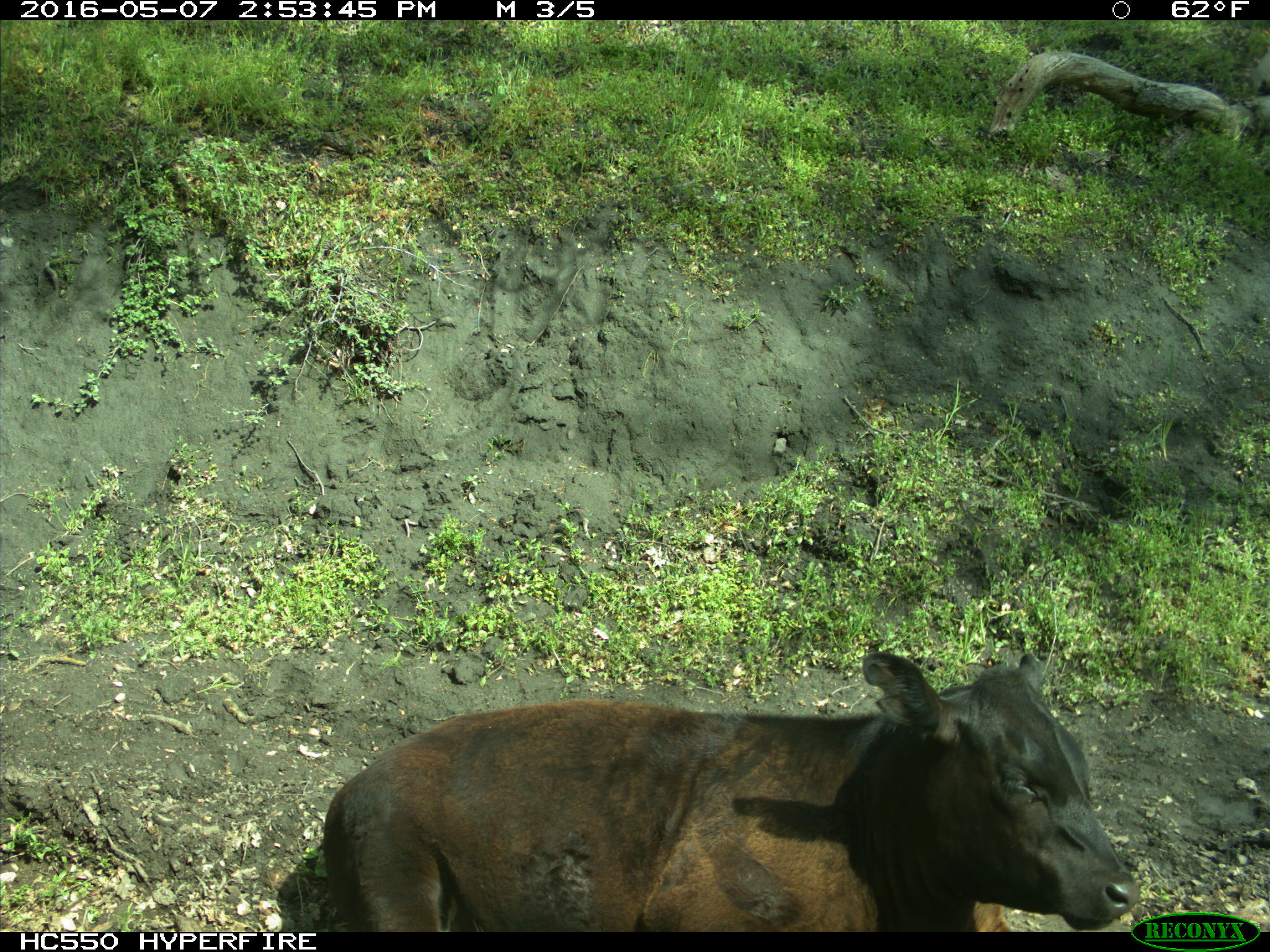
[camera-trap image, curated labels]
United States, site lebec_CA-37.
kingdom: Animalia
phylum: Chordata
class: Mammalia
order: Artiodactyla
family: Bovidae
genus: Bos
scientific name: Bos taurus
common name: domestic cow